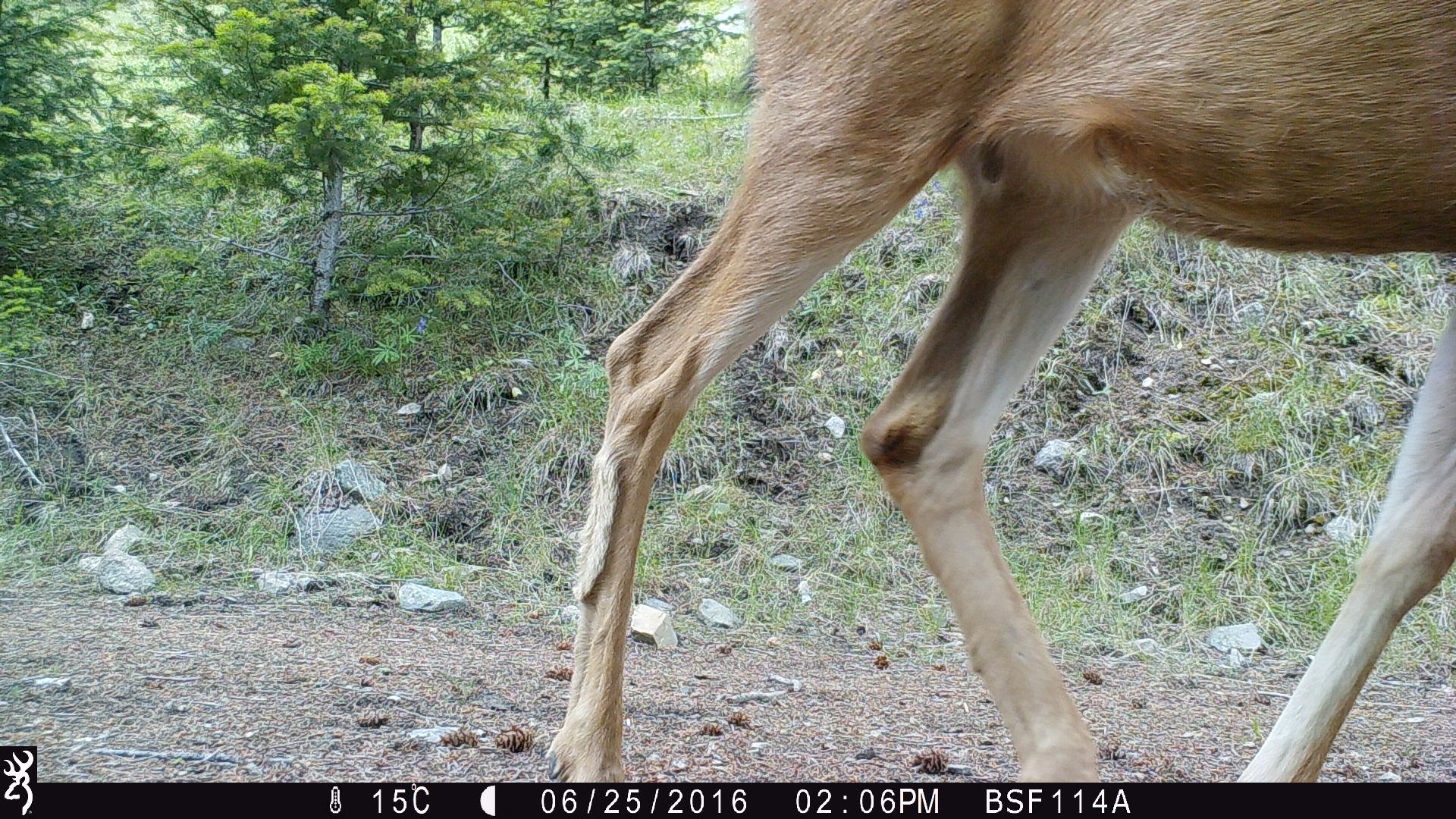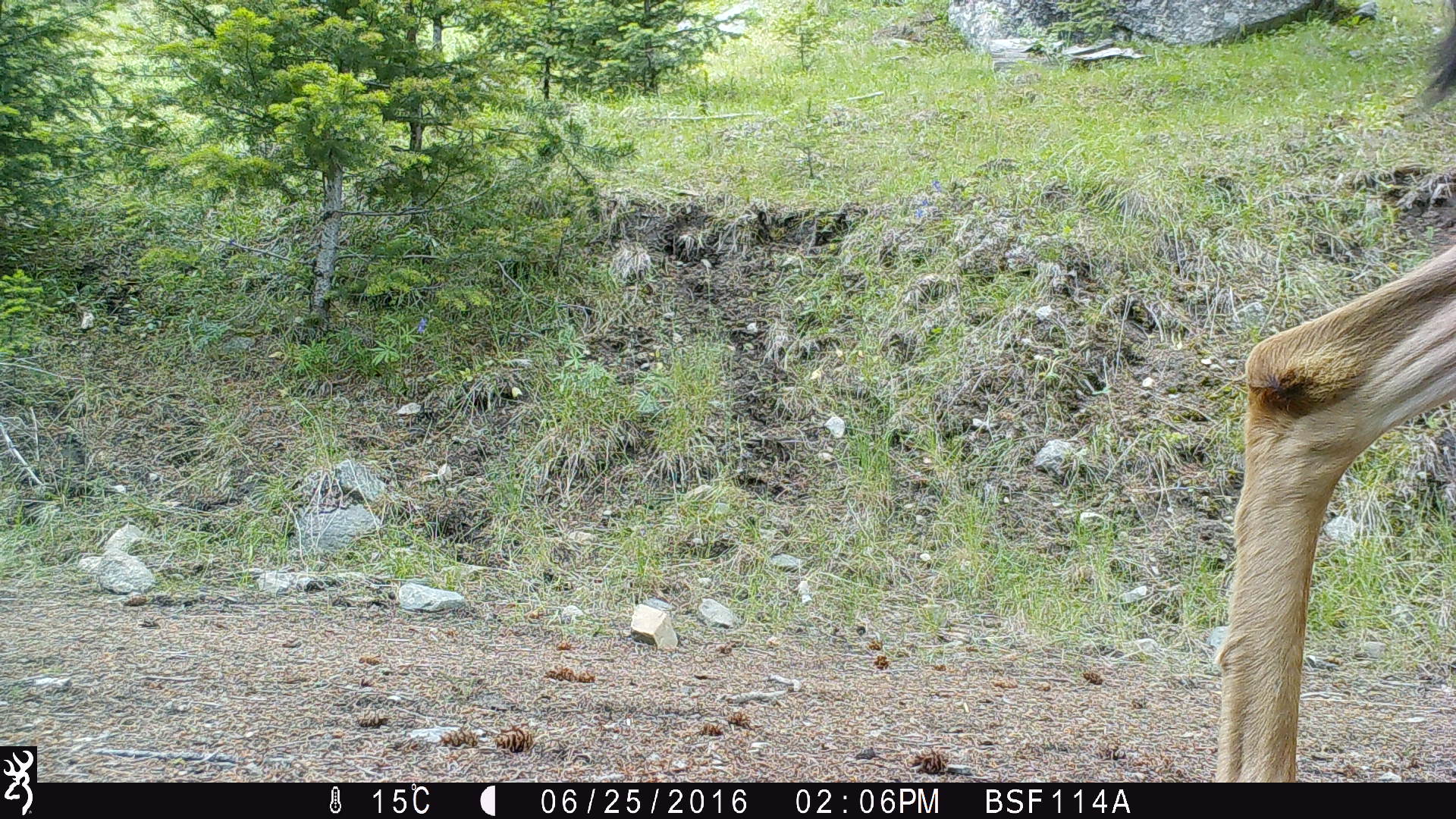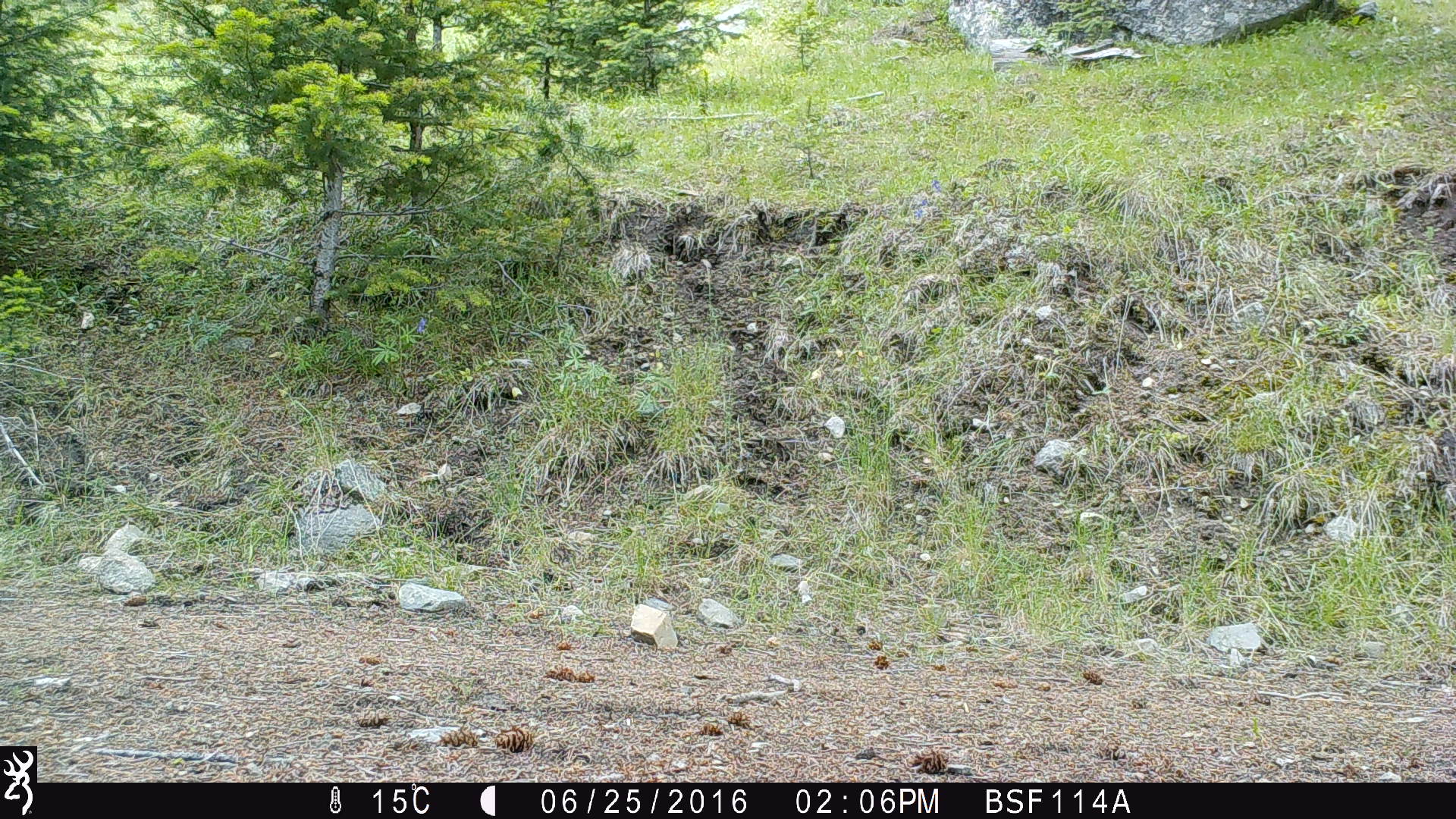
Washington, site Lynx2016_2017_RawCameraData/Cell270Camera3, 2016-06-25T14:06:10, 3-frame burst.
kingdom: Animalia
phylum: Chordata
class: Mammalia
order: Artiodactyla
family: Cervidae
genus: Odocoileus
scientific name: Odocoileus hemionus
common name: mule deer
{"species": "Odocoileus hemionus (mule deer)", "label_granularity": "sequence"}